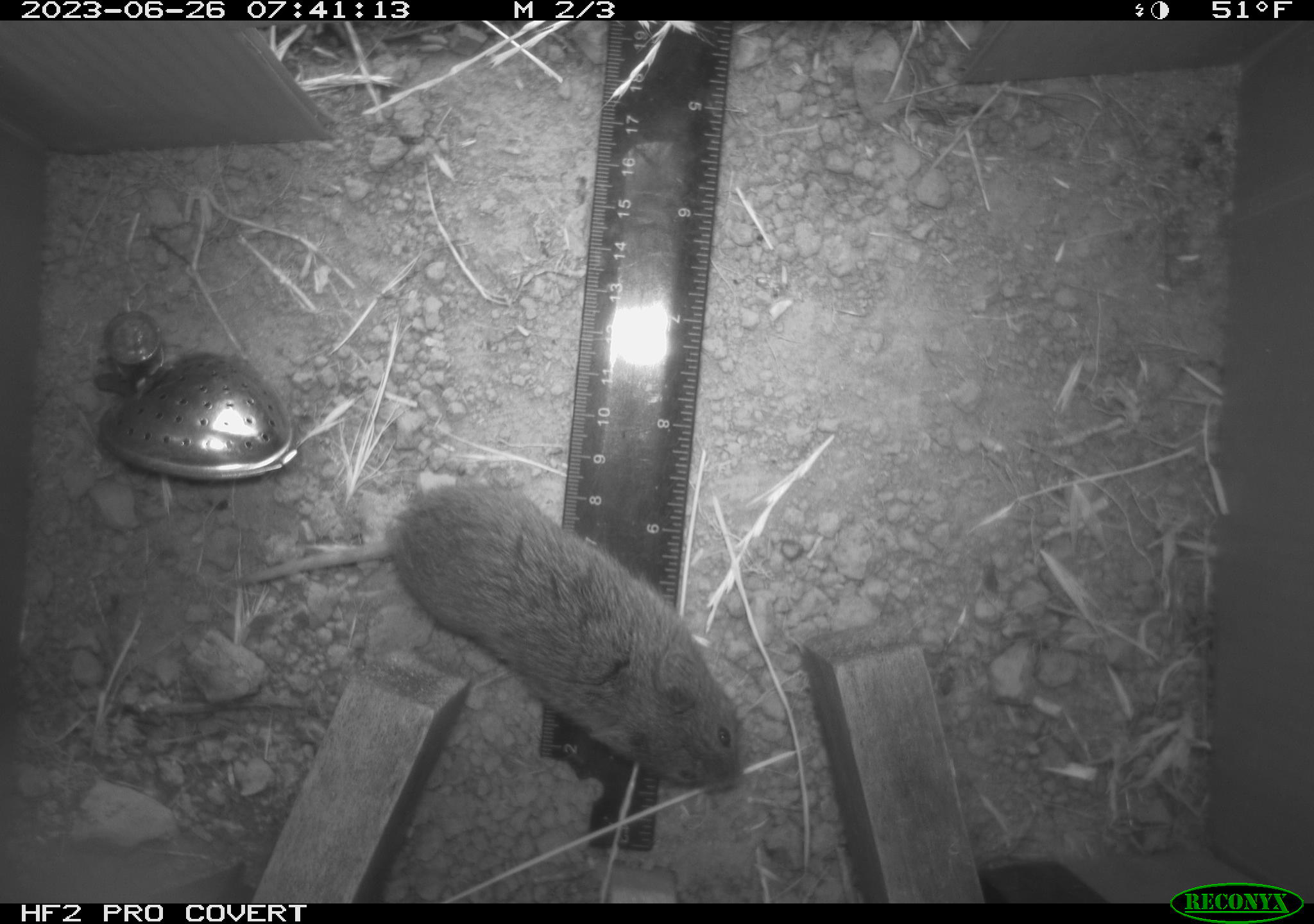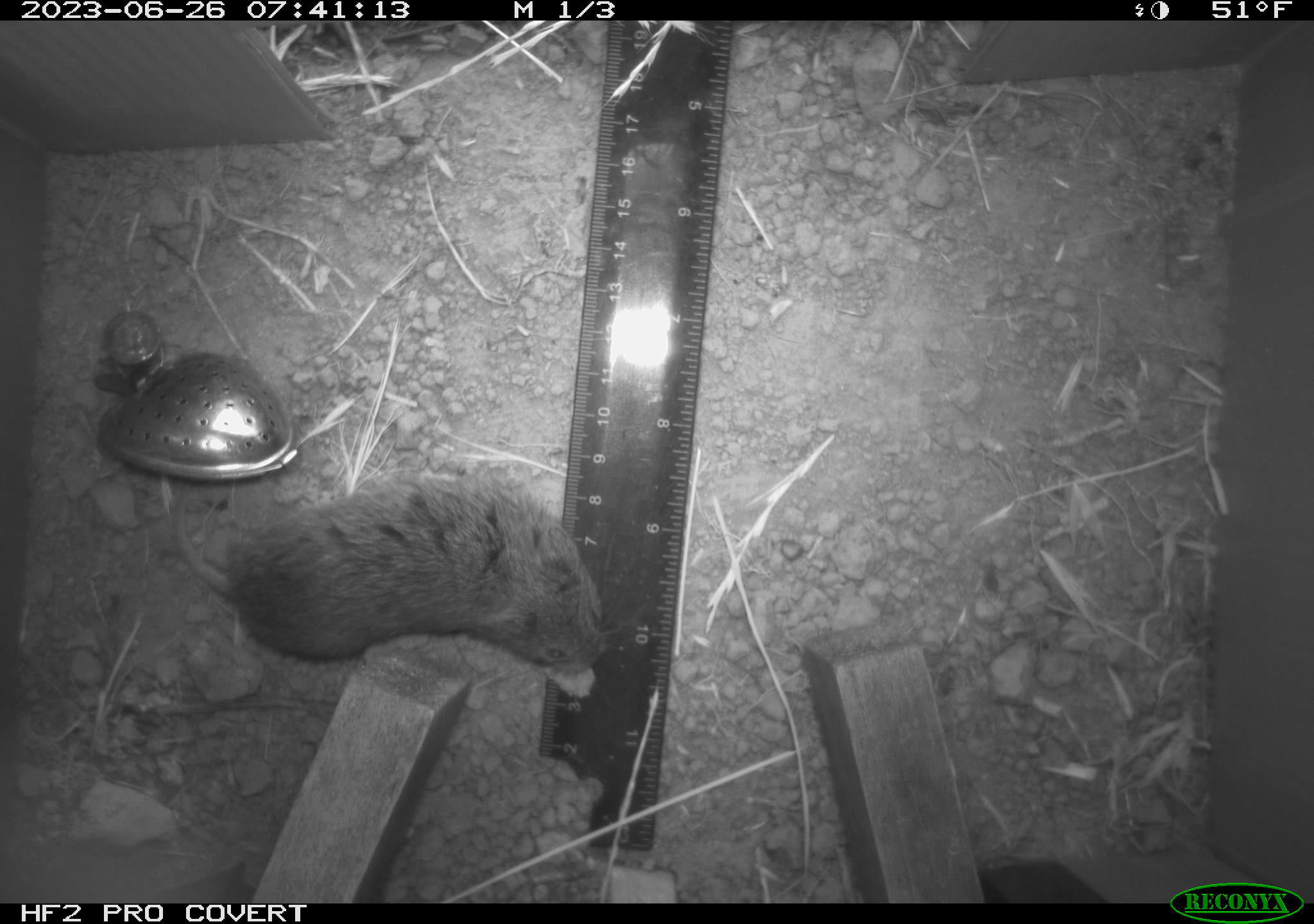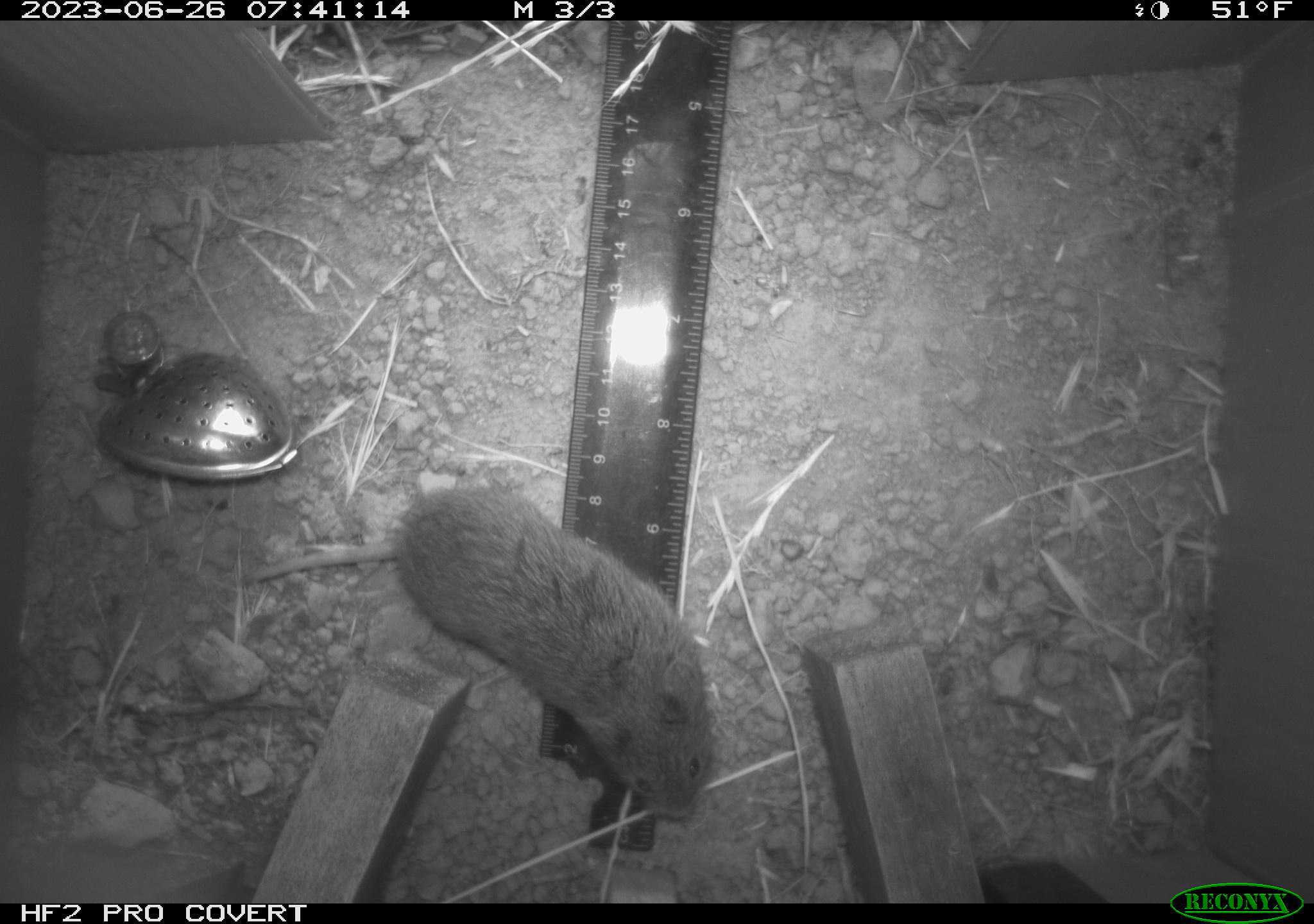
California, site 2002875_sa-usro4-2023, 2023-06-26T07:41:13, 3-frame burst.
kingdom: Animalia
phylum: Chordata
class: Mammalia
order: Rodentia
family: Cricetidae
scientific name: Arvicolinae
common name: voles, lemmings, and muskrats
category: arvicolinae subfamily